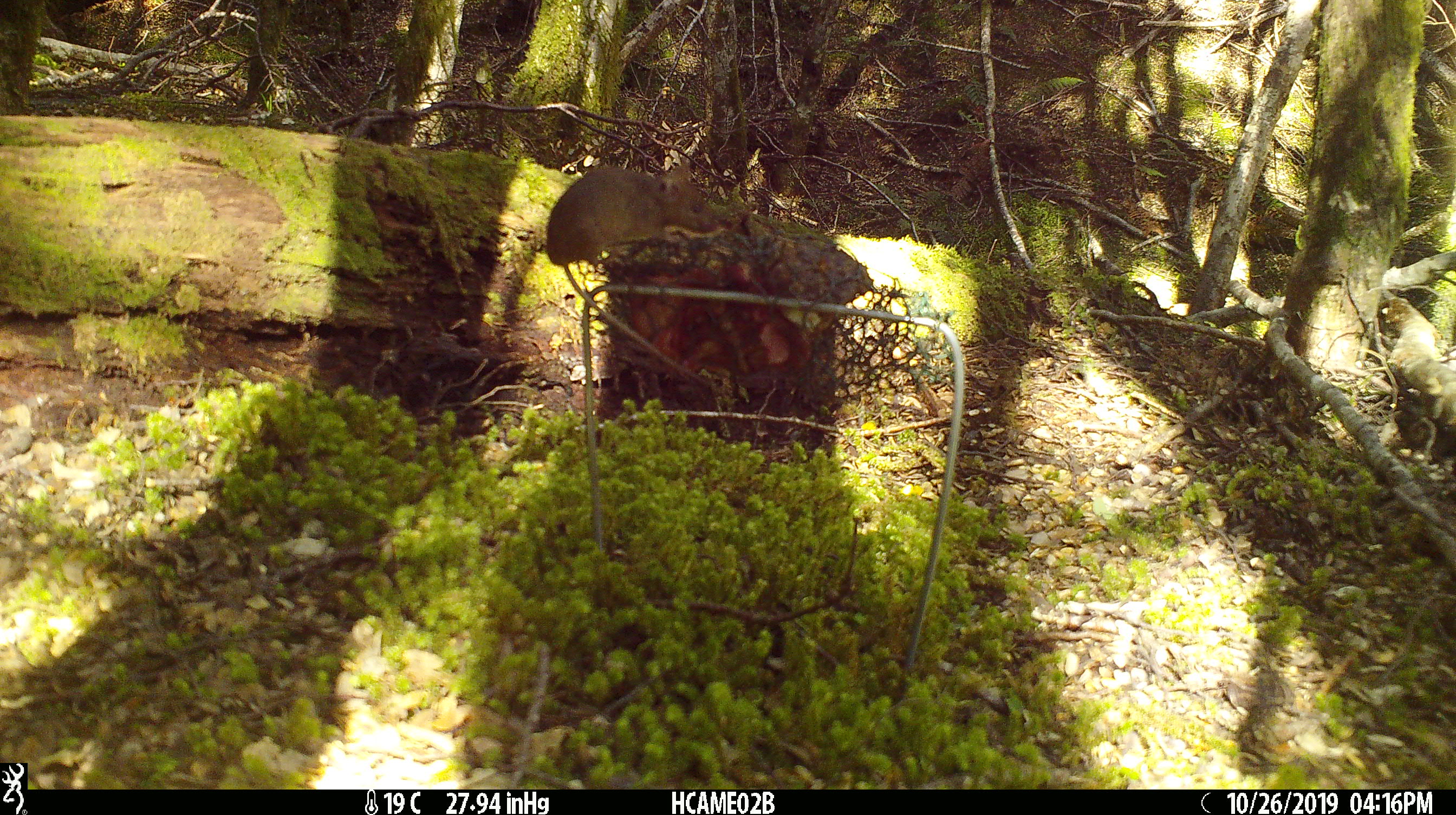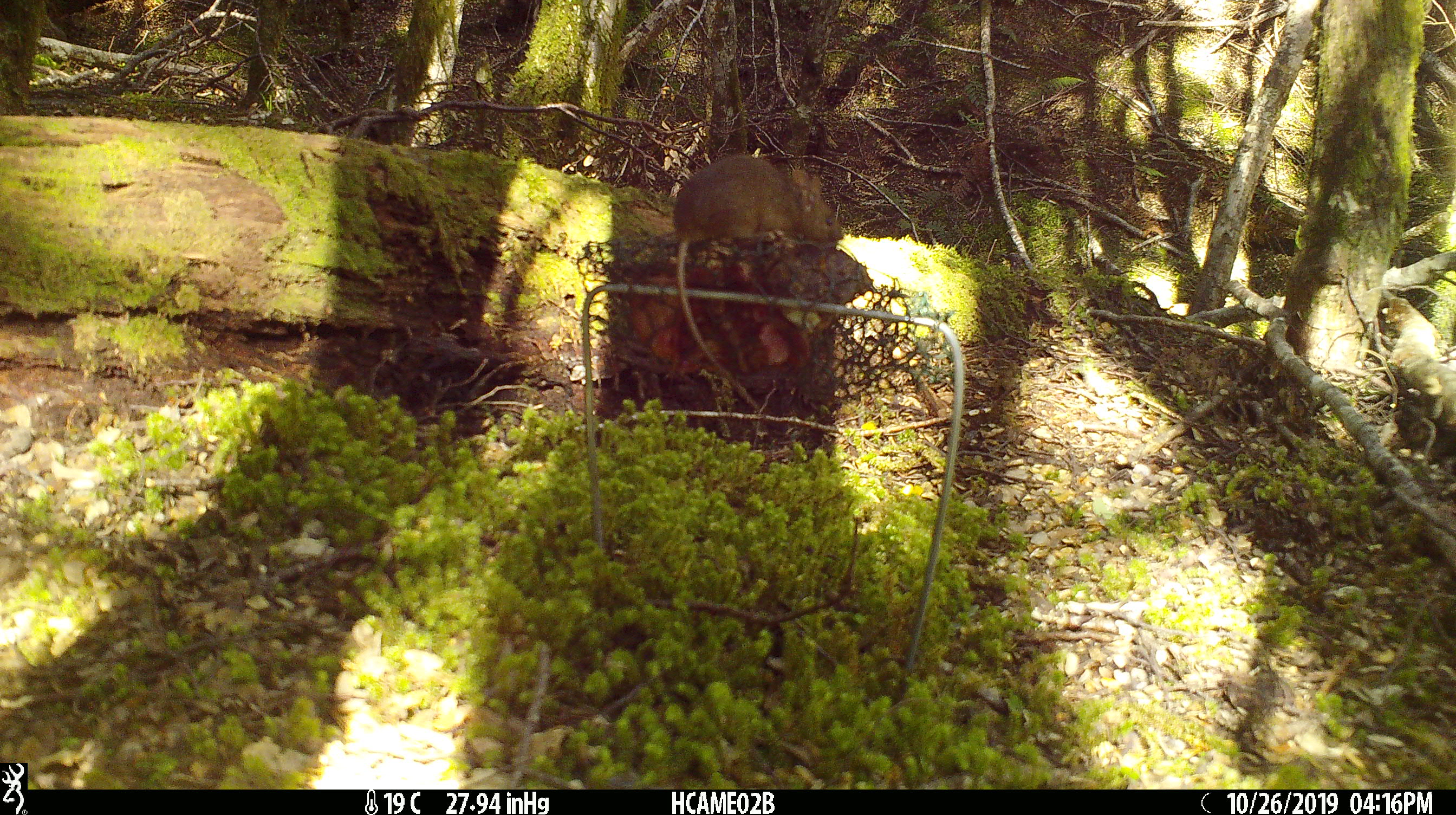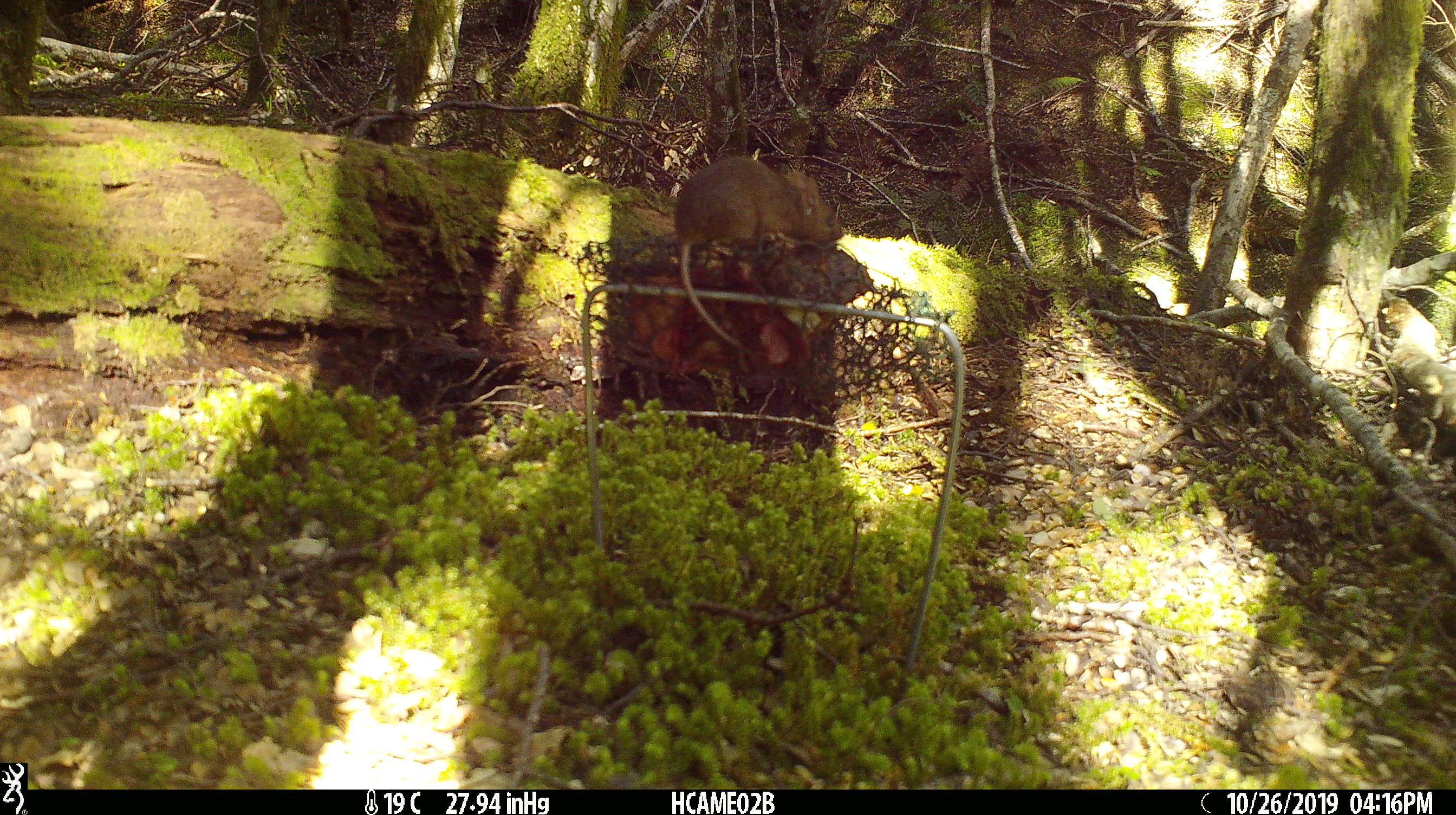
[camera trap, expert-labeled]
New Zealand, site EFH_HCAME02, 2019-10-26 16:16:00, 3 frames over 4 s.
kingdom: Animalia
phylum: Chordata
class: Mammalia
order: Rodentia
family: Muridae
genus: Mus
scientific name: Mus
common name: mouse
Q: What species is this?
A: Mouse (Mus).